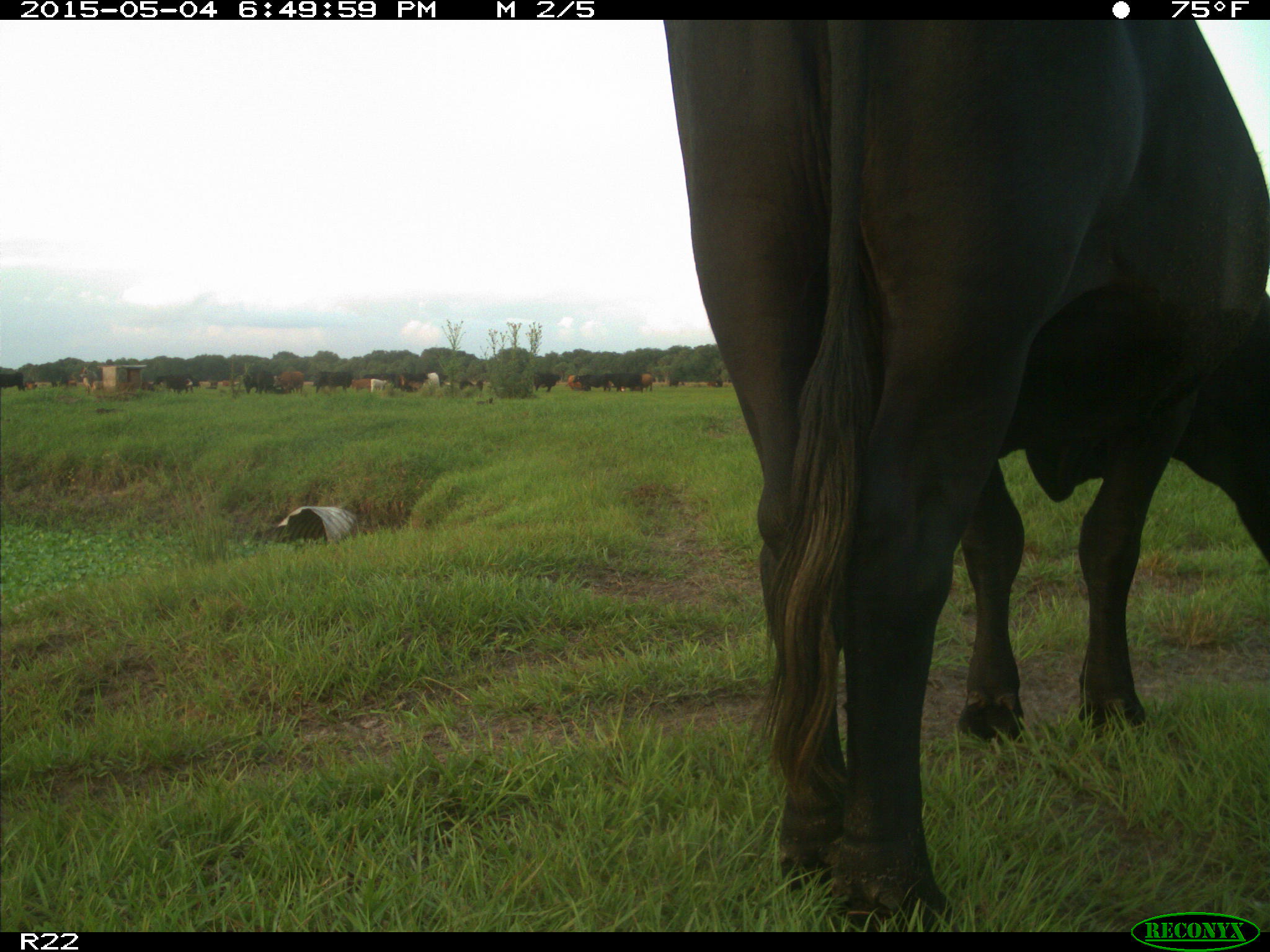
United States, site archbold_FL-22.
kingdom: Animalia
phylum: Chordata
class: Mammalia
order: Artiodactyla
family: Bovidae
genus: Bos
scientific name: Bos taurus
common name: domestic cow